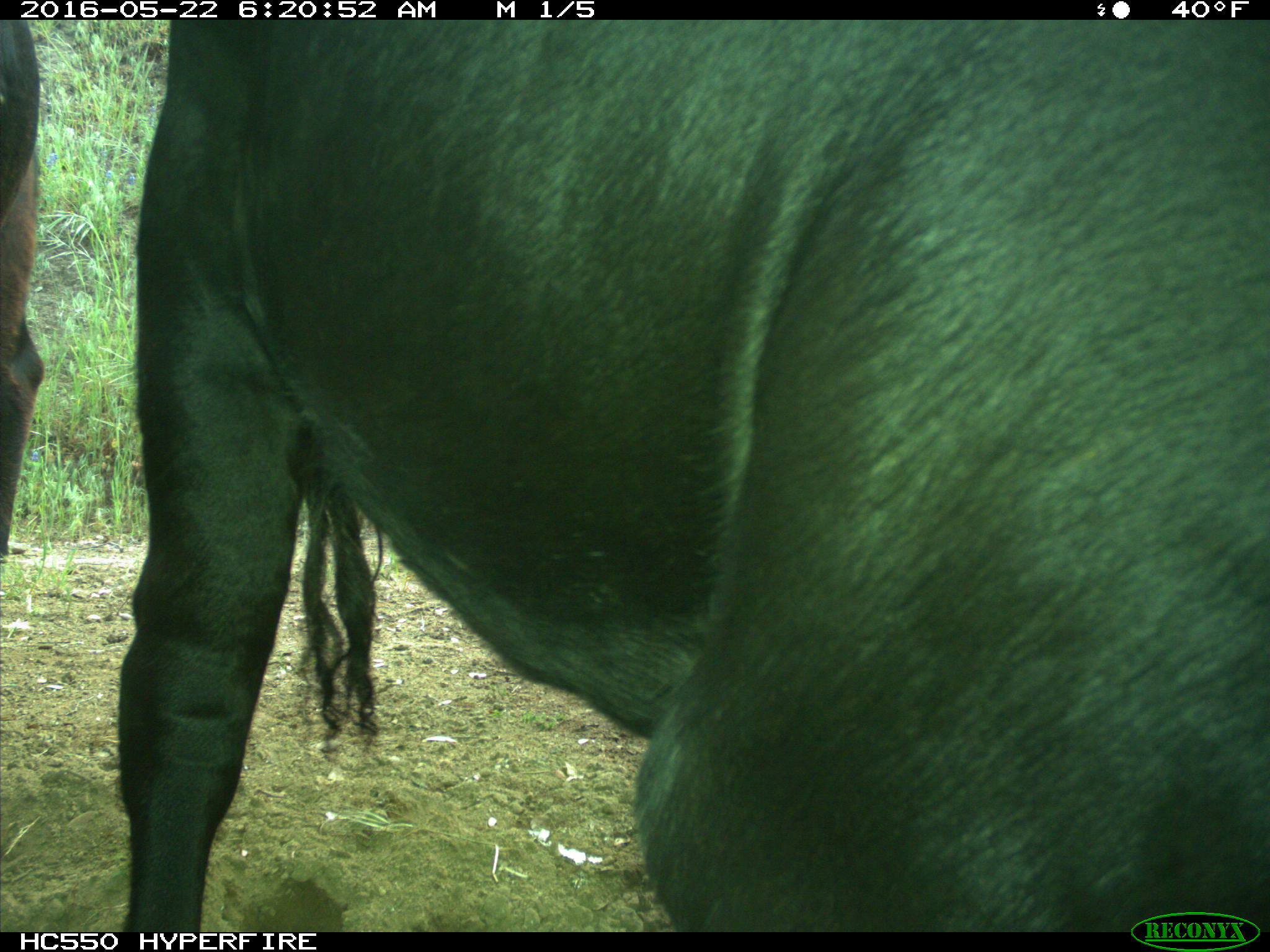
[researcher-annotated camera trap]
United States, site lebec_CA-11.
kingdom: Animalia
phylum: Chordata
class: Mammalia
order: Artiodactyla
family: Bovidae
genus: Bos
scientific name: Bos taurus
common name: domestic cow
Bos taurus (domestic cow).